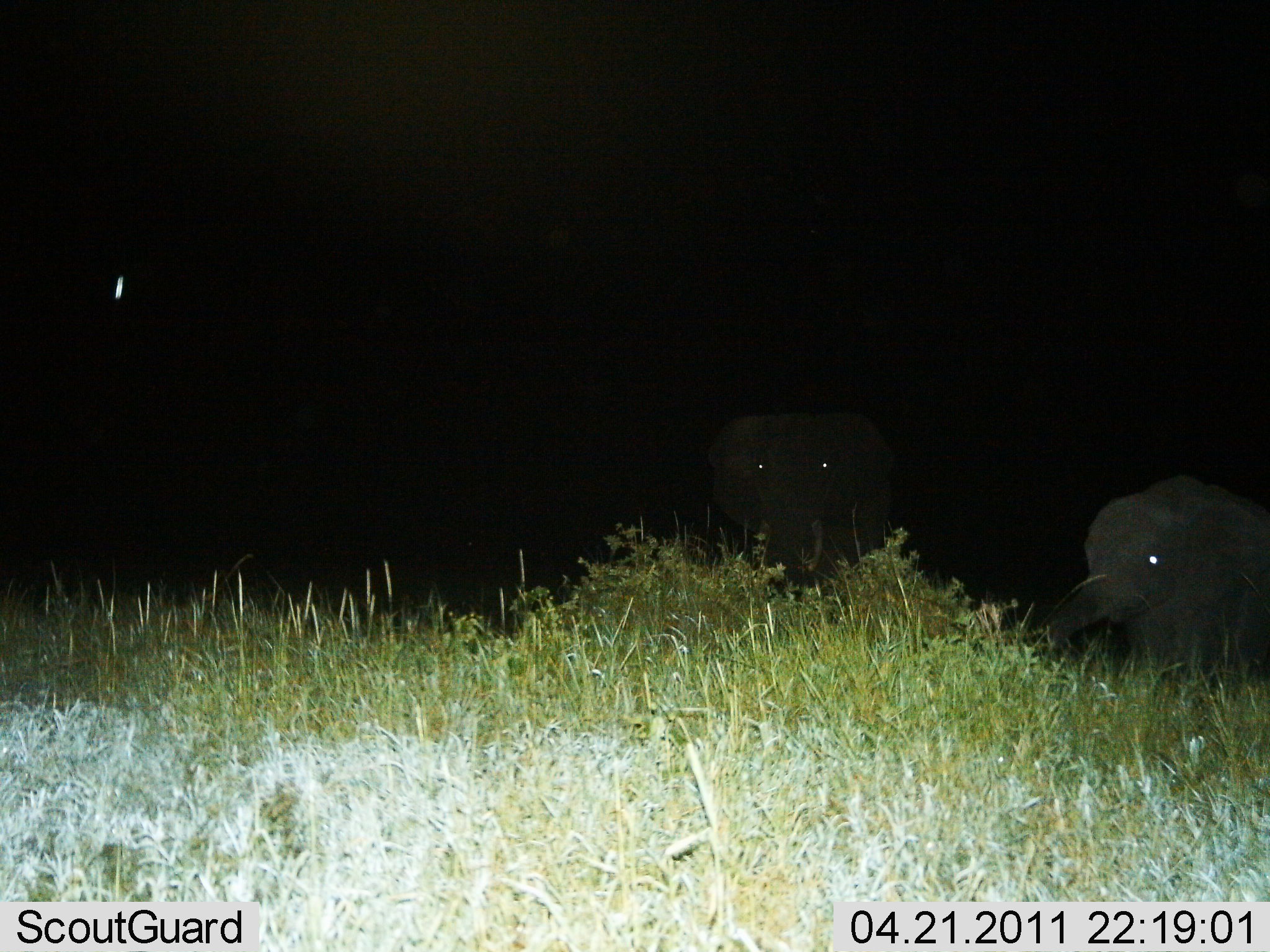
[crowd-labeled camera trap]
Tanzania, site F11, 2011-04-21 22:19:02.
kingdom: Animalia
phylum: Chordata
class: Mammalia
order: Proboscidea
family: Elephantidae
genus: Loxodonta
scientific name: Loxodonta africana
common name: african bush elephant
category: elephant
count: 2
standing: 73%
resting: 0%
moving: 9%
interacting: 0%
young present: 82%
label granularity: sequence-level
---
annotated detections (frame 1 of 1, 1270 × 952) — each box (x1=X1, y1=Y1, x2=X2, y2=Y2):
animal: (x1=1028, y1=474, x2=1270, y2=687); (x1=711, y1=404, x2=899, y2=601)